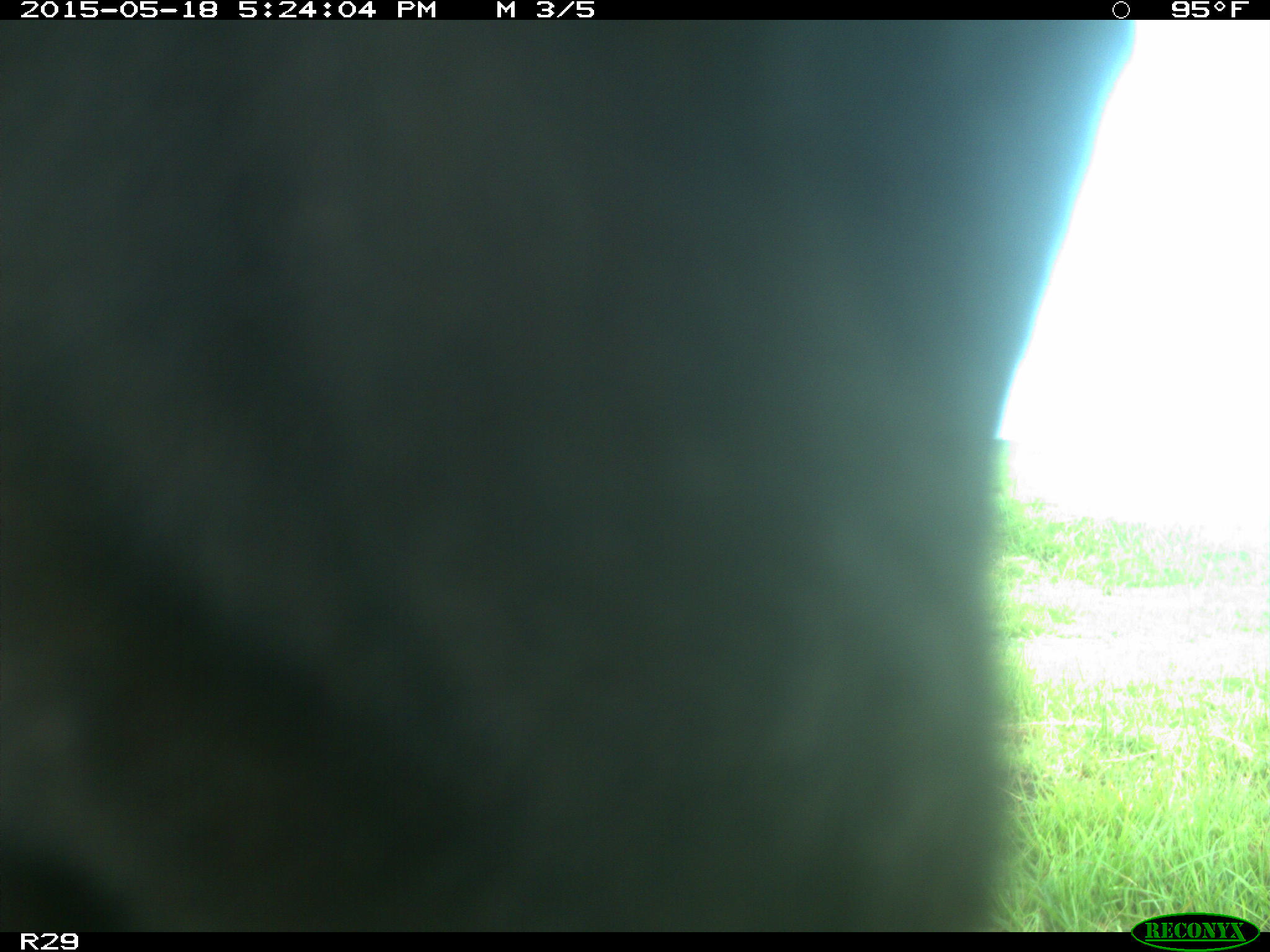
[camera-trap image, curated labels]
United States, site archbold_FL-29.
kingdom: Animalia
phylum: Chordata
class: Mammalia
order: Artiodactyla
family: Bovidae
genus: Bos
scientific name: Bos taurus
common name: domestic cow